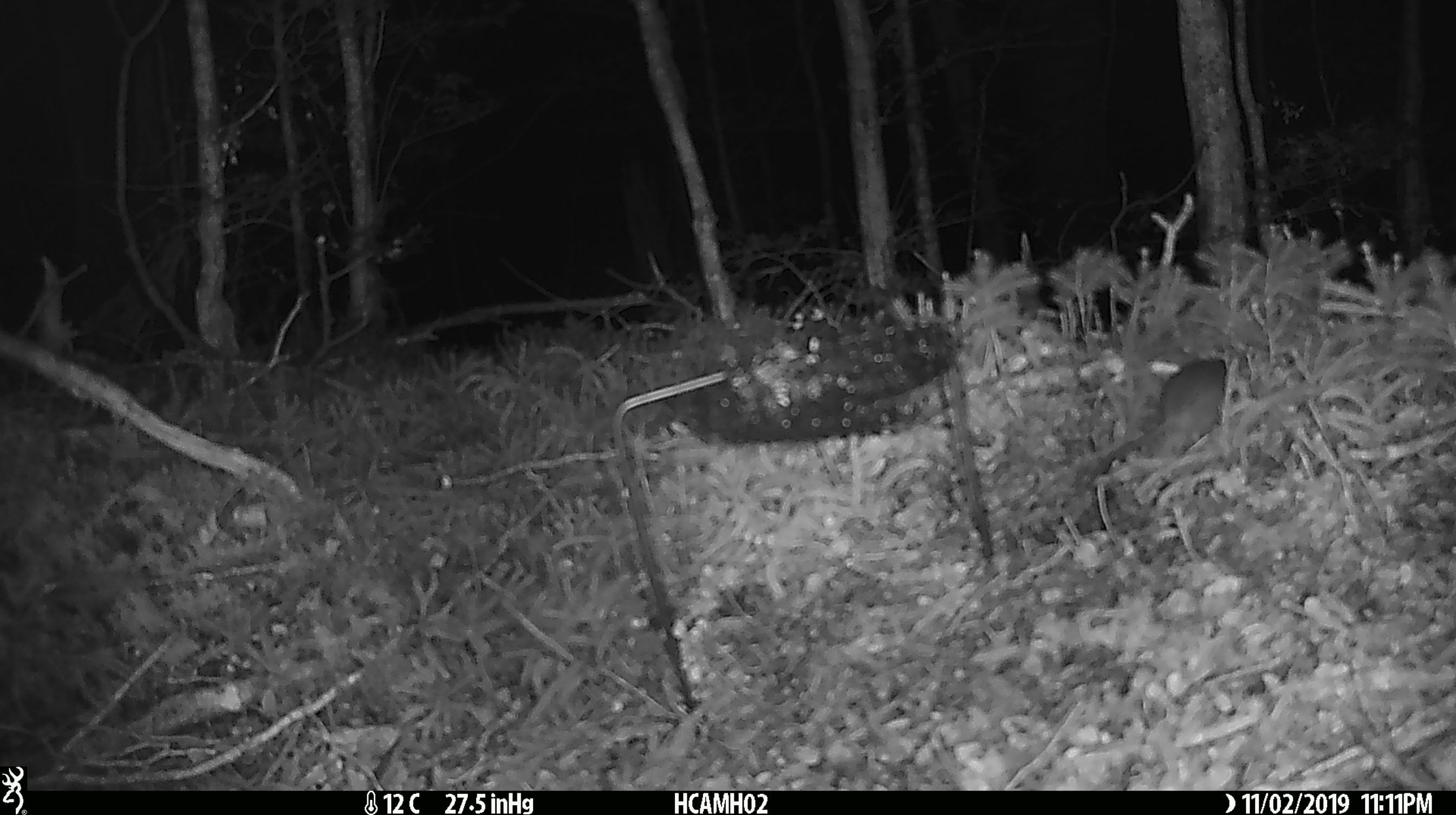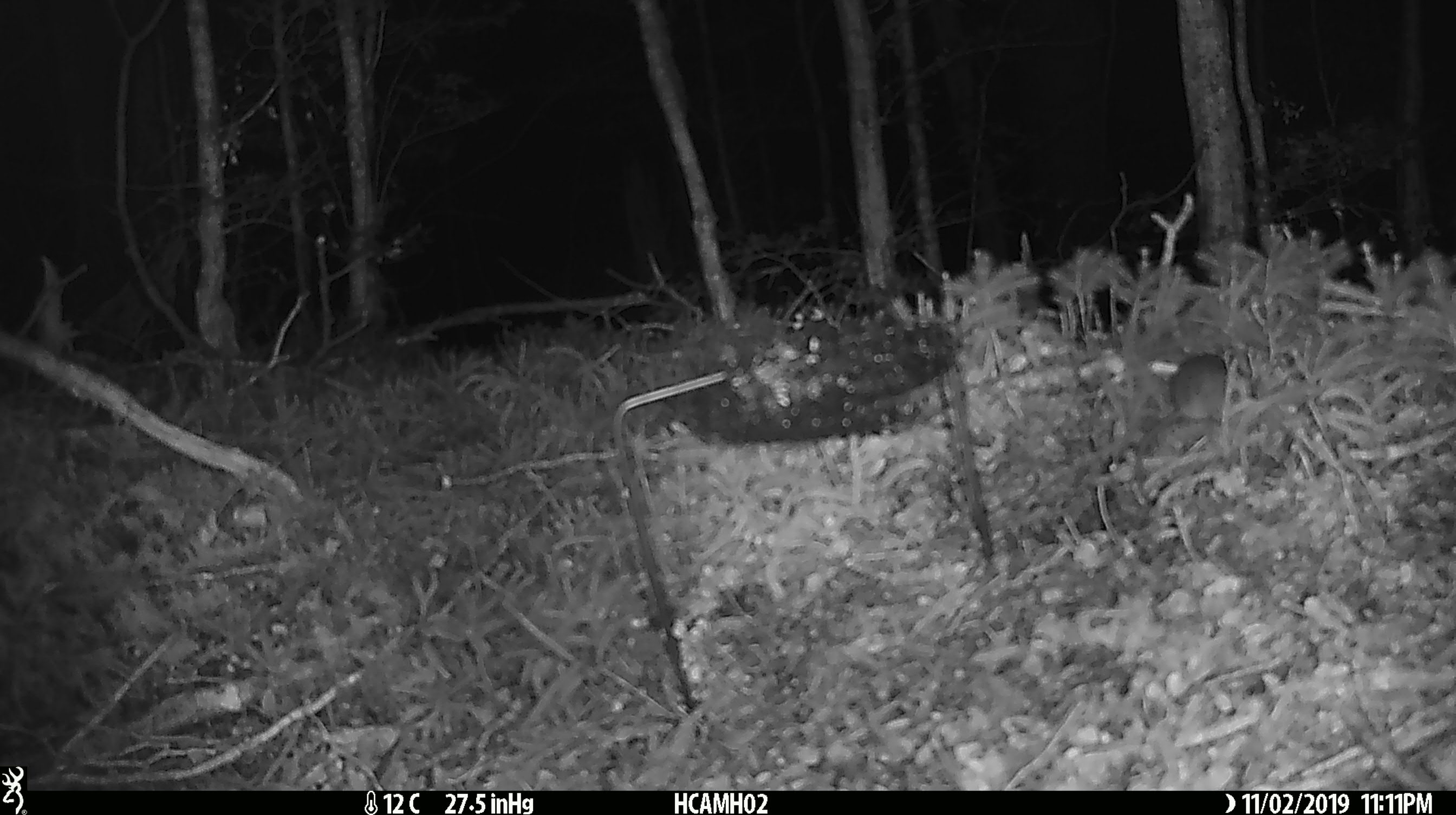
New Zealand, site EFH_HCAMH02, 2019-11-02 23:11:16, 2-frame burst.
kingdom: Animalia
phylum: Chordata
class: Mammalia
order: Rodentia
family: Muridae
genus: Mus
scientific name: Mus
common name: mouse